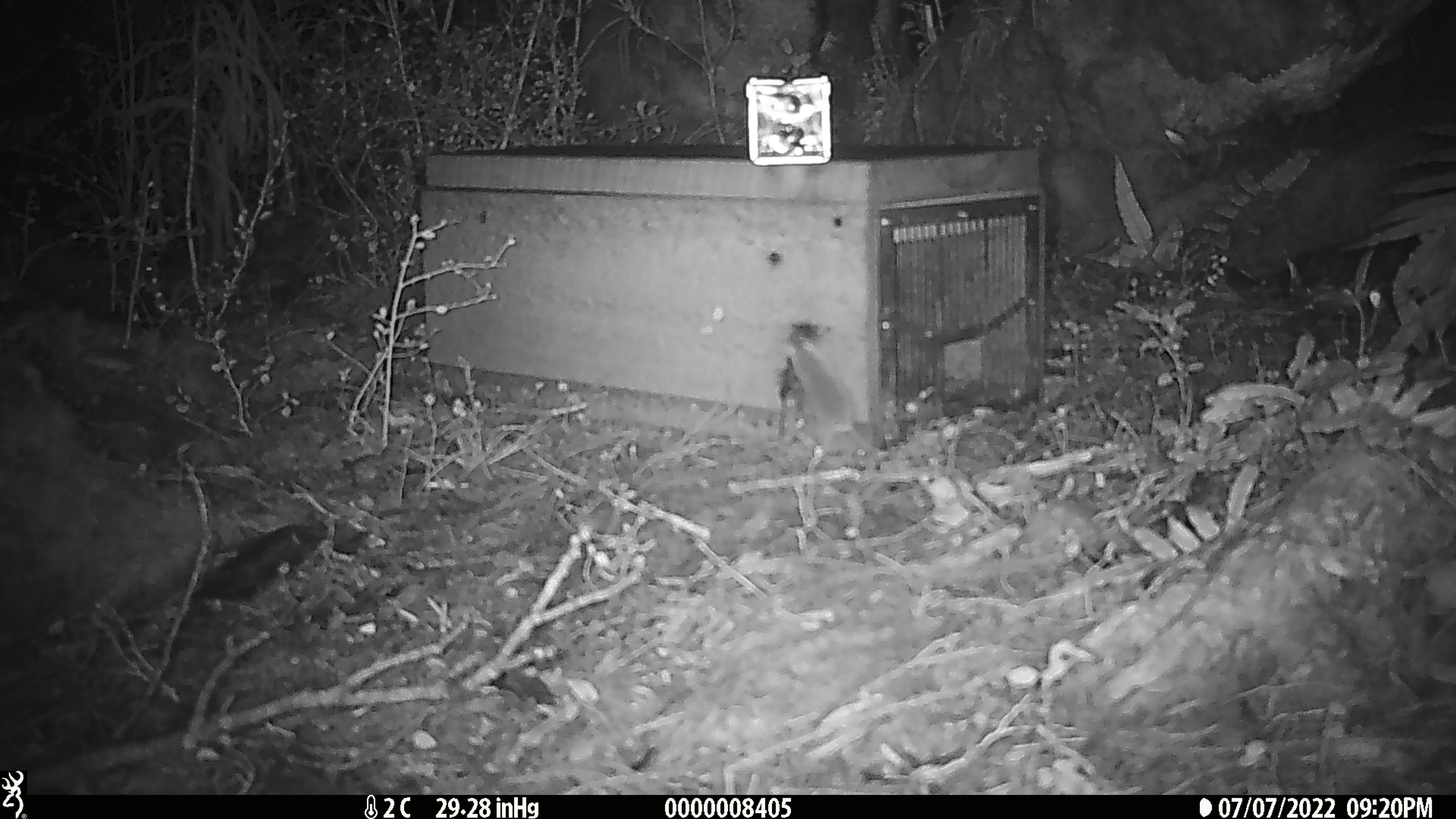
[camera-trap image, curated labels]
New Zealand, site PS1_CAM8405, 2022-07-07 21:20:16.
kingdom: Animalia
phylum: Chordata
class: Mammalia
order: Rodentia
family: Muridae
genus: Mus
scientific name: Mus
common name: mouse